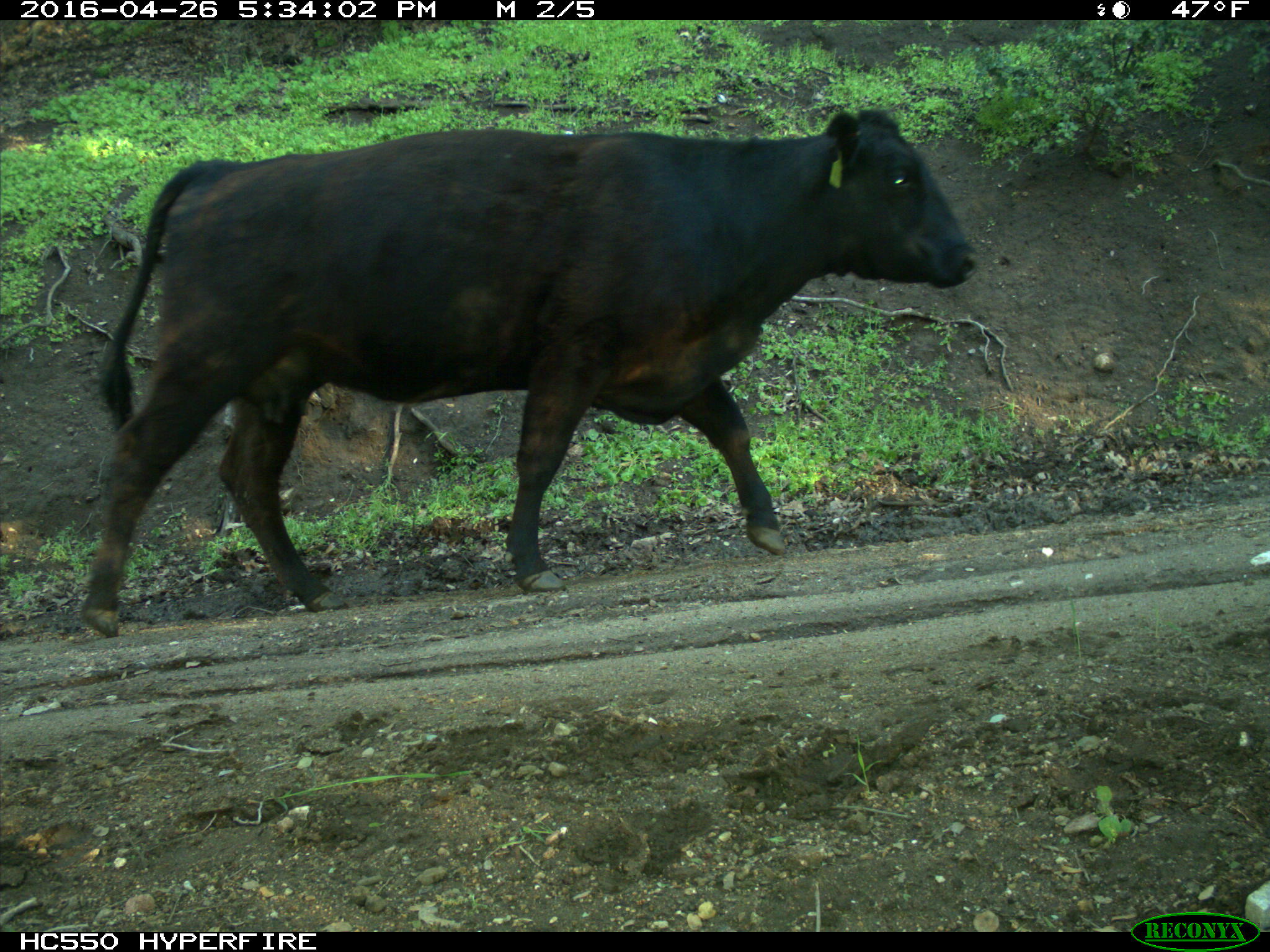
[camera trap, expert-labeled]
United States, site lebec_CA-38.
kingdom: Animalia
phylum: Chordata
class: Mammalia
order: Artiodactyla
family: Bovidae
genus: Bos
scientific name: Bos taurus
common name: domestic cow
Bos taurus (domestic cow).